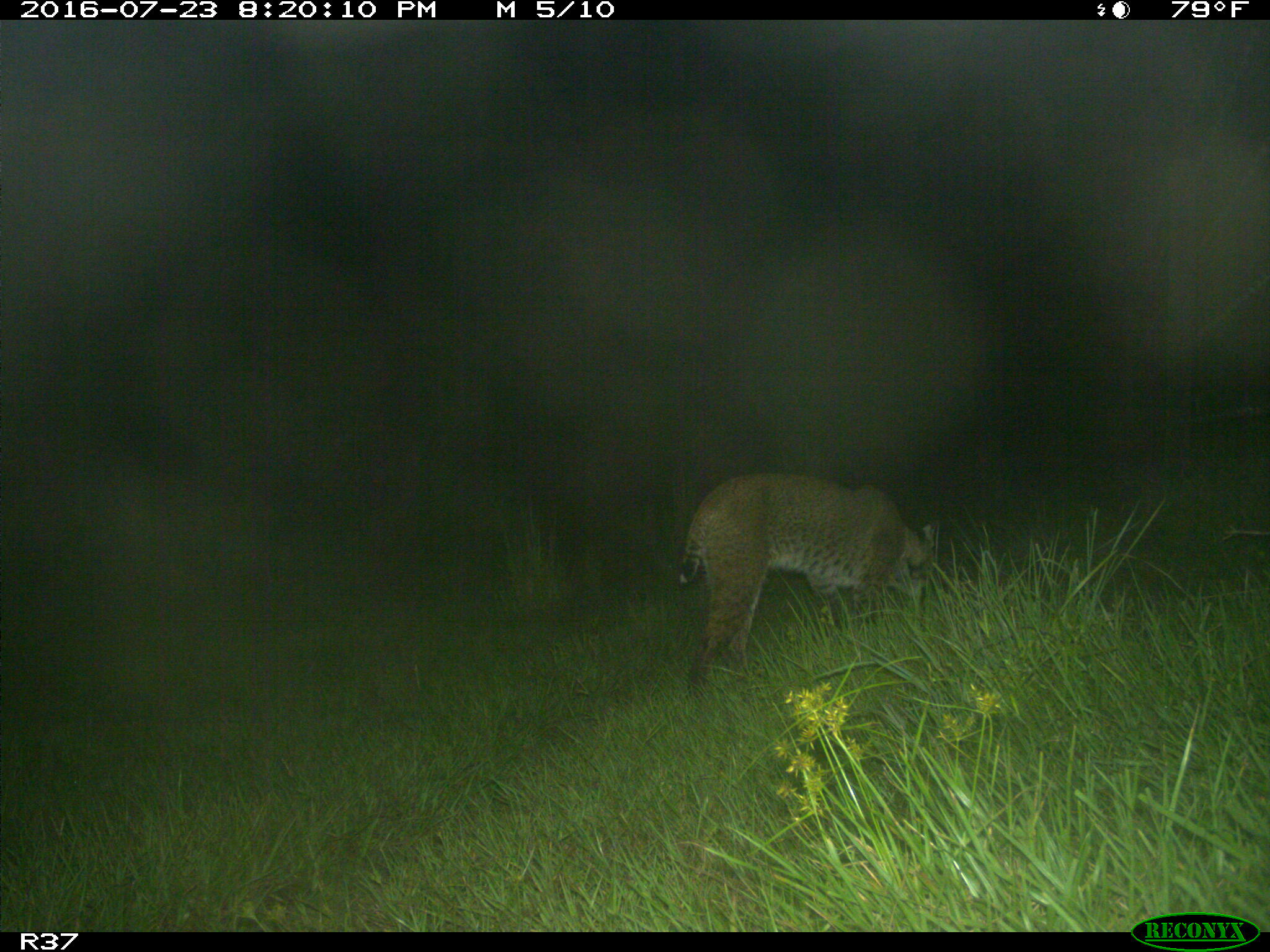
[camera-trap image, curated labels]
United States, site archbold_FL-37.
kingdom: Animalia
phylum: Chordata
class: Mammalia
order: Carnivora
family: Felidae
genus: Lynx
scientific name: Lynx rufus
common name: bobcat